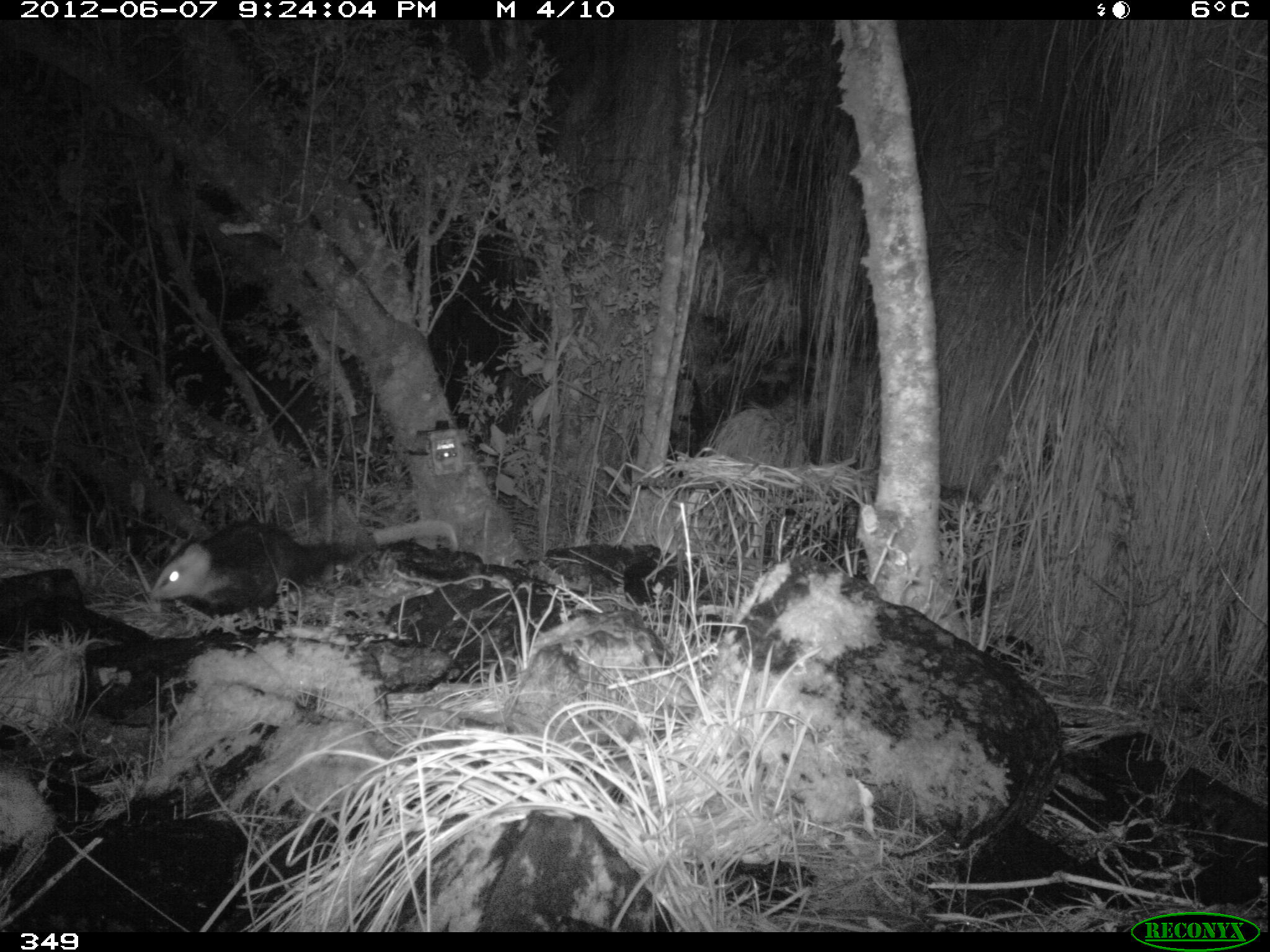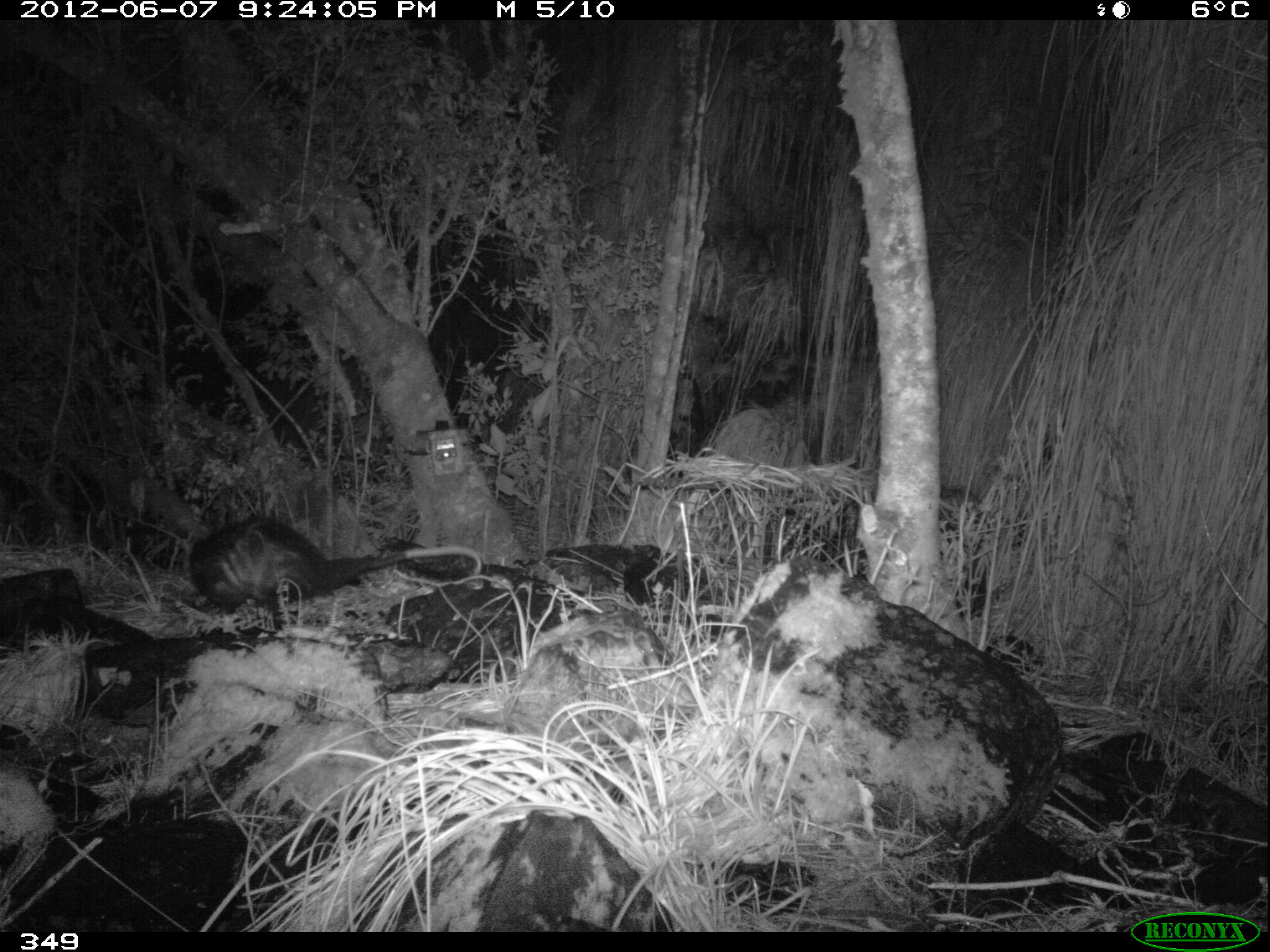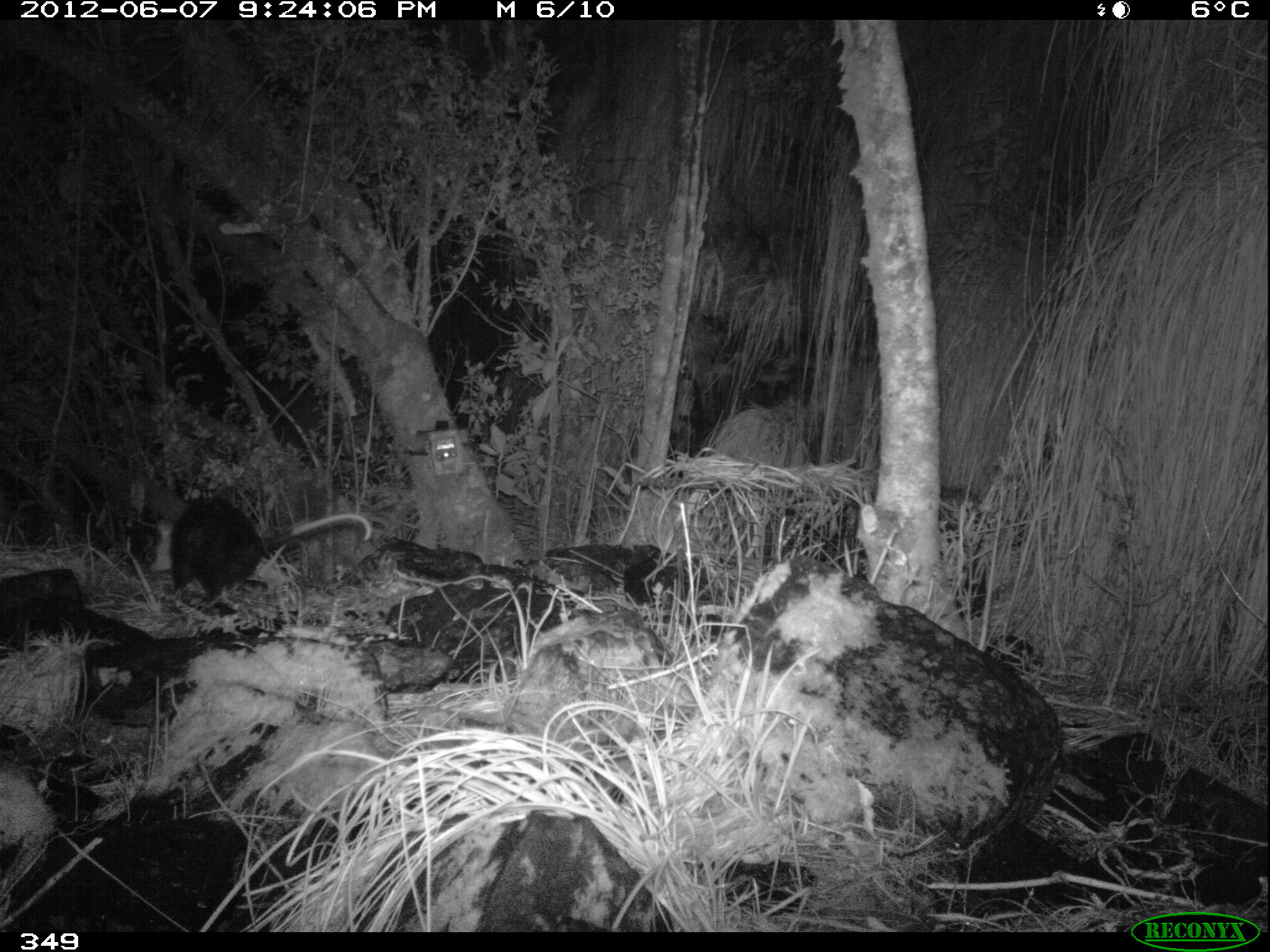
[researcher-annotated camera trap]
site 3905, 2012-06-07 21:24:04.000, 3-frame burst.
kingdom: Animalia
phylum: Chordata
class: Mammalia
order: Didelphimorphia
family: Didelphidae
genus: Didelphis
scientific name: Didelphis pernigra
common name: andean white-eared opossum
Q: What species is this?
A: Didelphis pernigra (andean white-eared opossum).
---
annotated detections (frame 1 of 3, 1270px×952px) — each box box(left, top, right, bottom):
didelphis pernigra: box(149, 515, 460, 618)